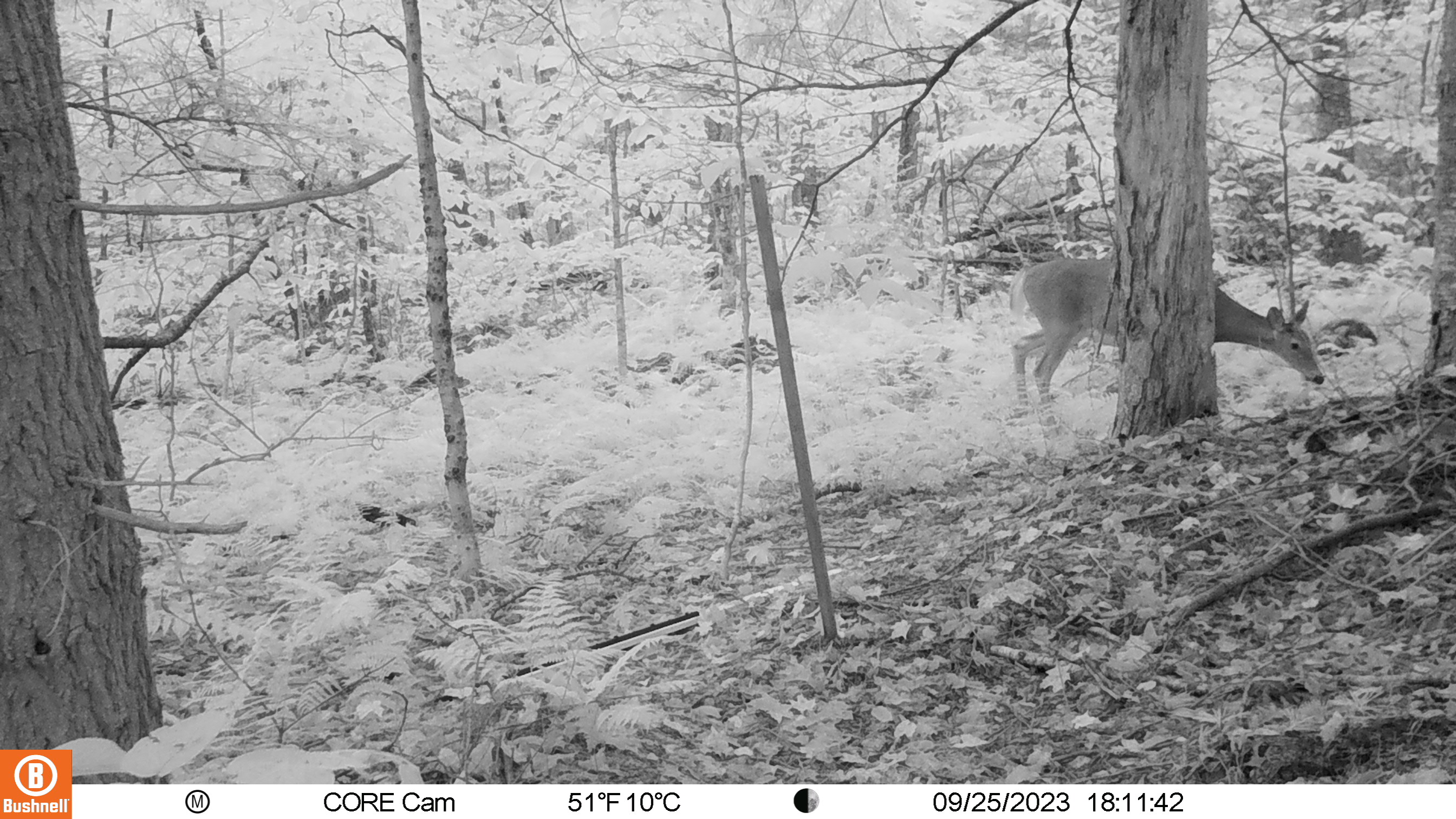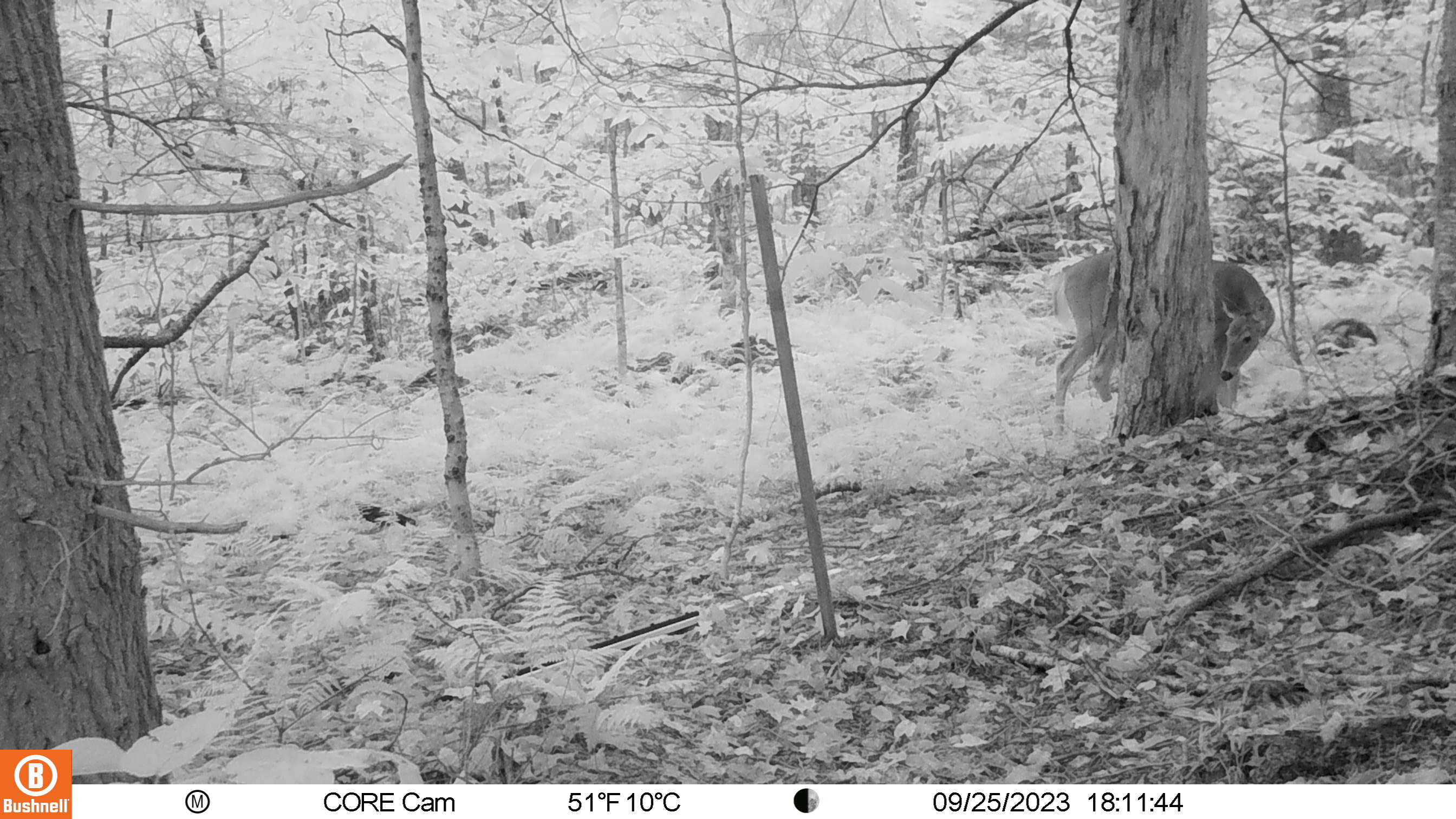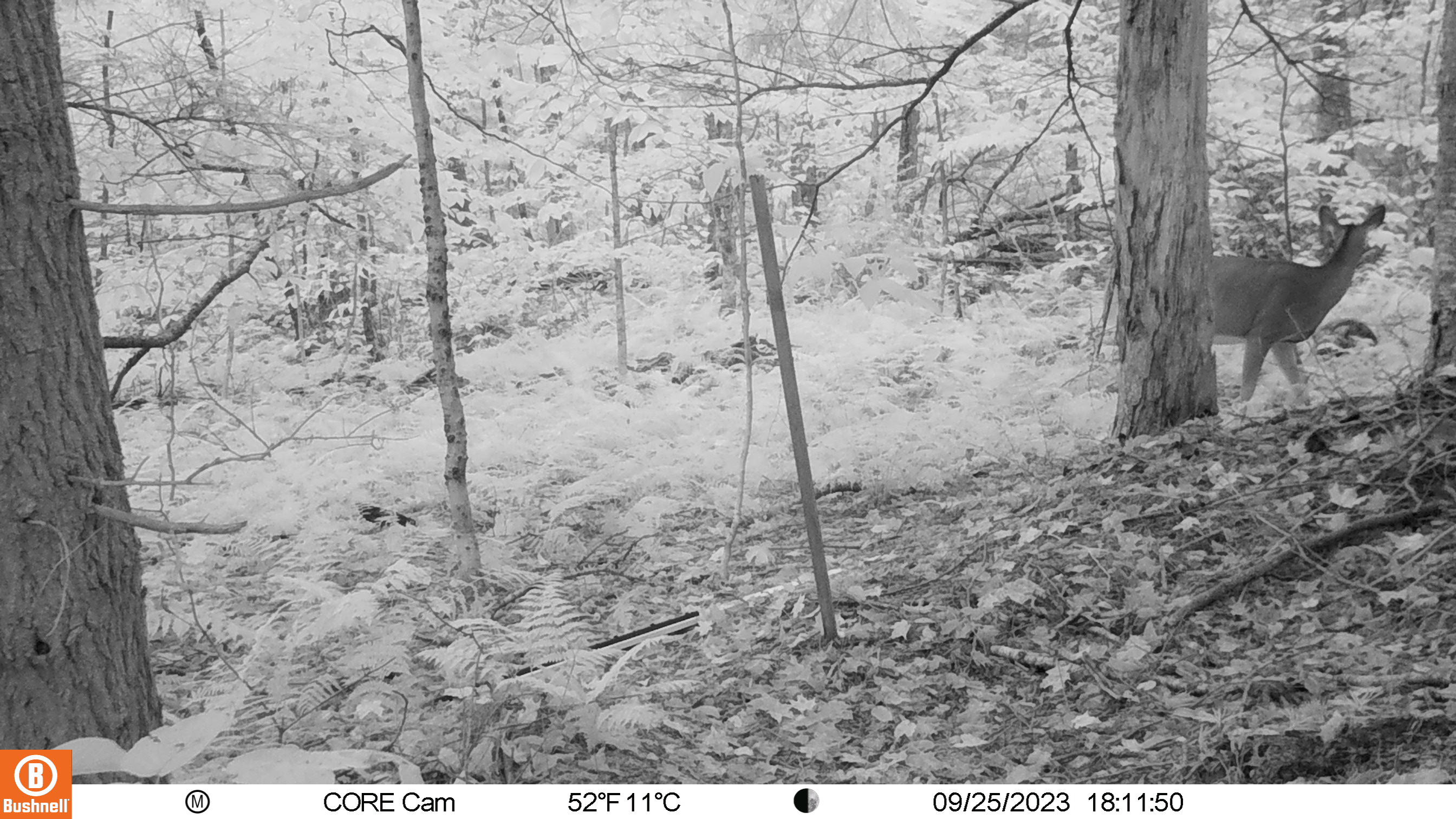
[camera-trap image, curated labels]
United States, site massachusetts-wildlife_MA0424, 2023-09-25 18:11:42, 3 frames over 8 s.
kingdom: Animalia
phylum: Chordata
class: Mammalia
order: Artiodactyla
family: Cervidae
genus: Odocoileus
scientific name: Odocoileus virginianus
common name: white-tailed deer